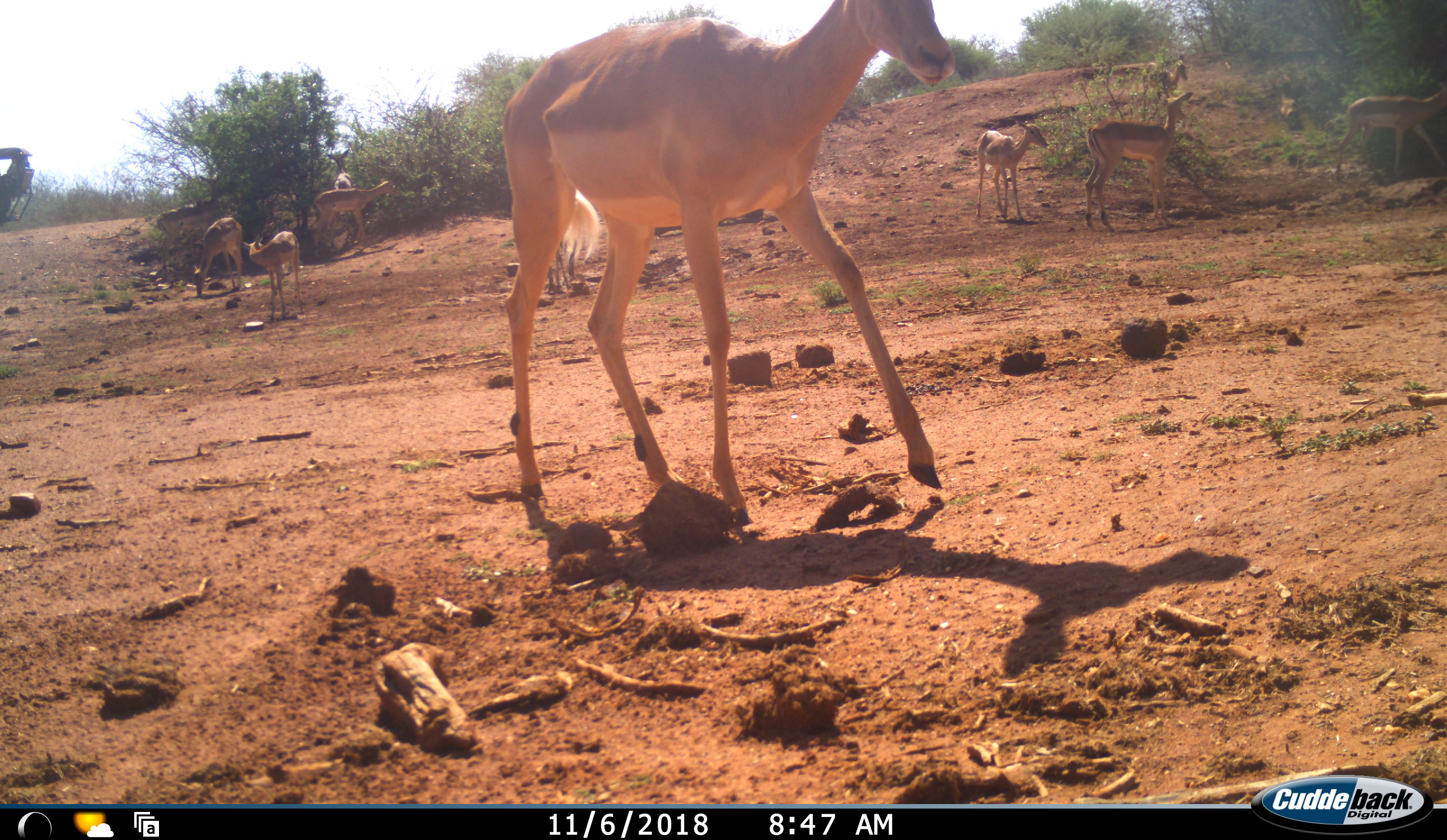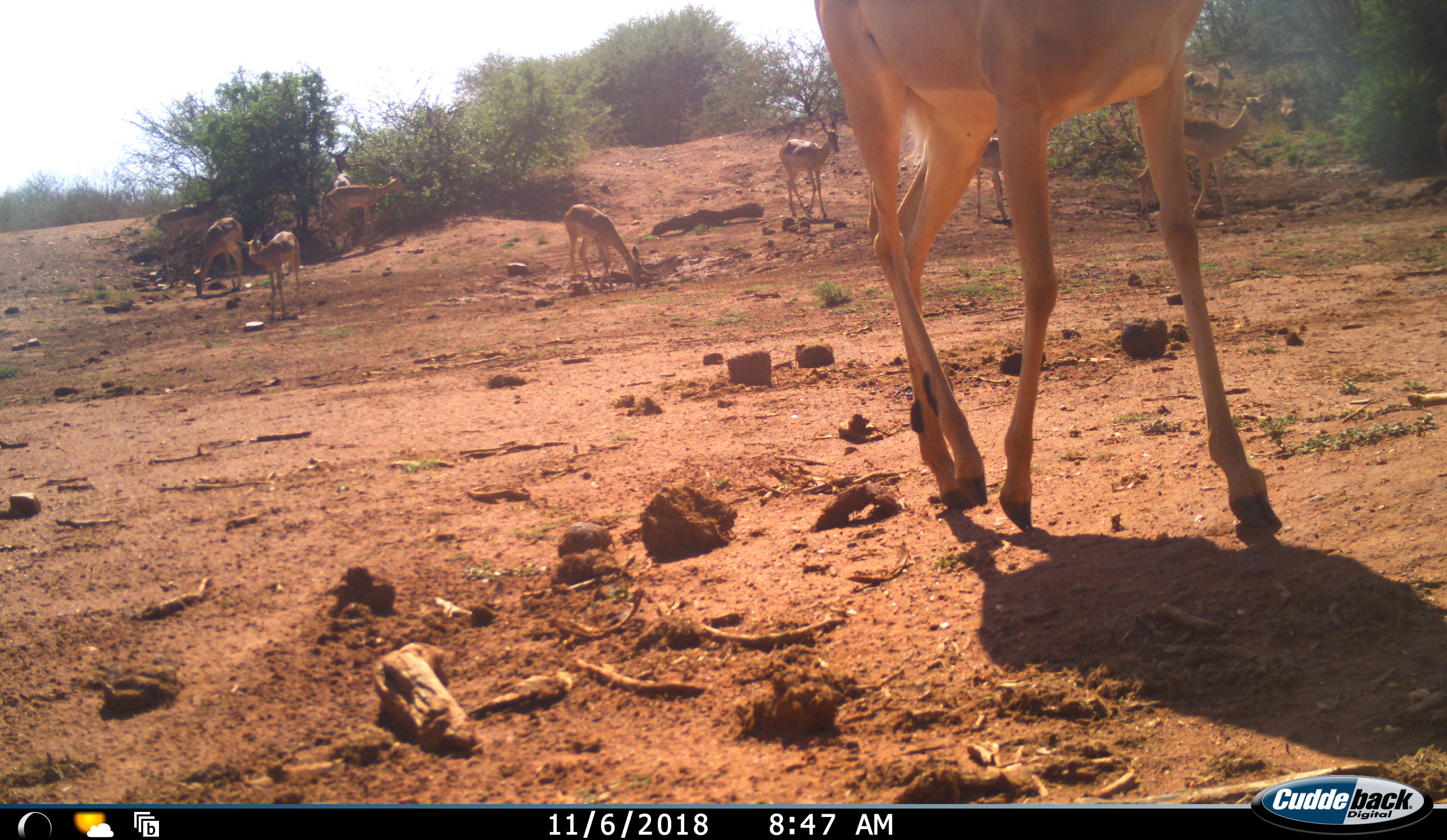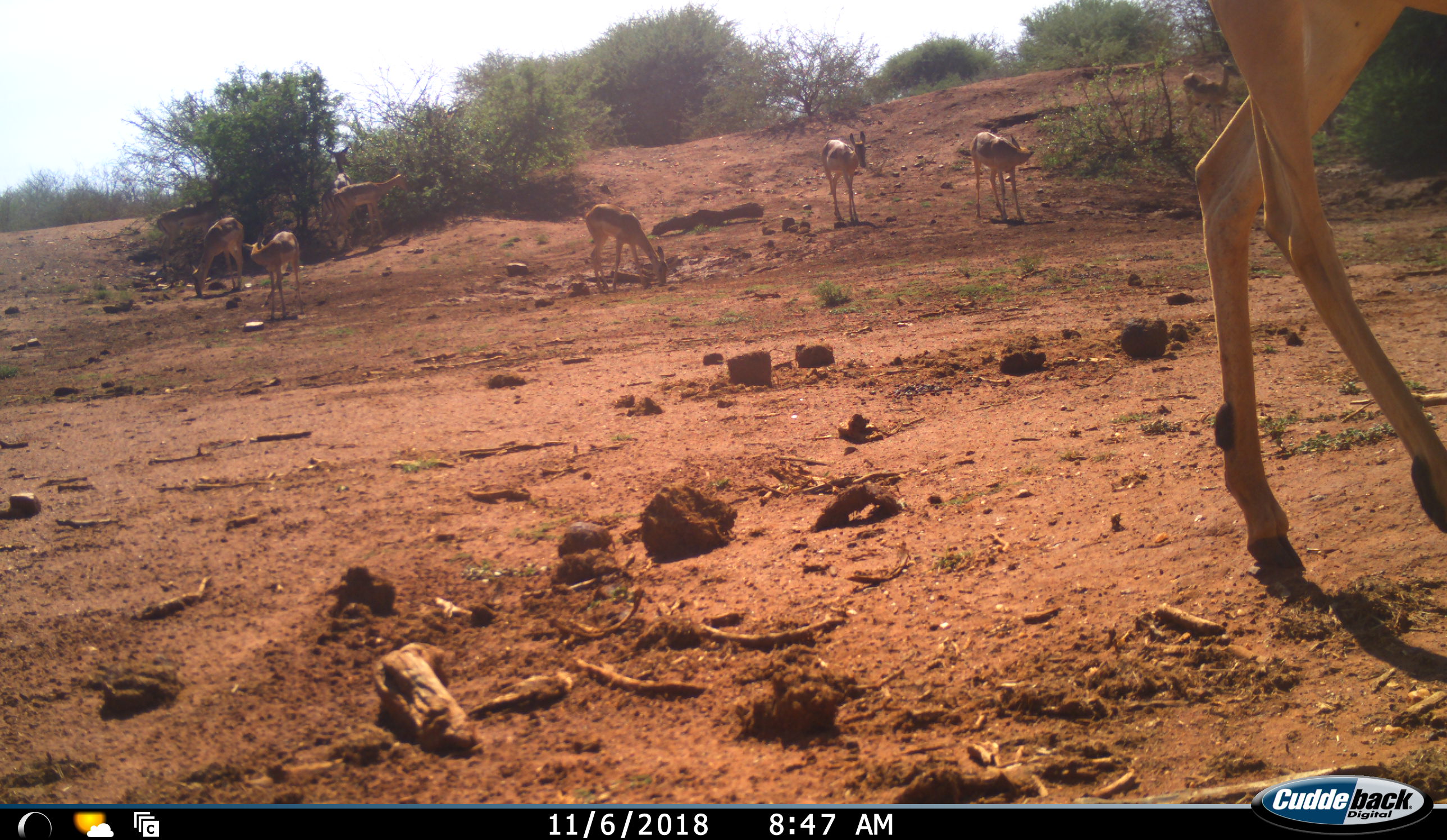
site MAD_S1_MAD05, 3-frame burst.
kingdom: Animalia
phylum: Chordata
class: Mammalia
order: Artiodactyla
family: Bovidae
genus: Aepyceros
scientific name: Aepyceros melampus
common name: impala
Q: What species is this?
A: Impala (Aepyceros melampus).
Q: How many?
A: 11-50.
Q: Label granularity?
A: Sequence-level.